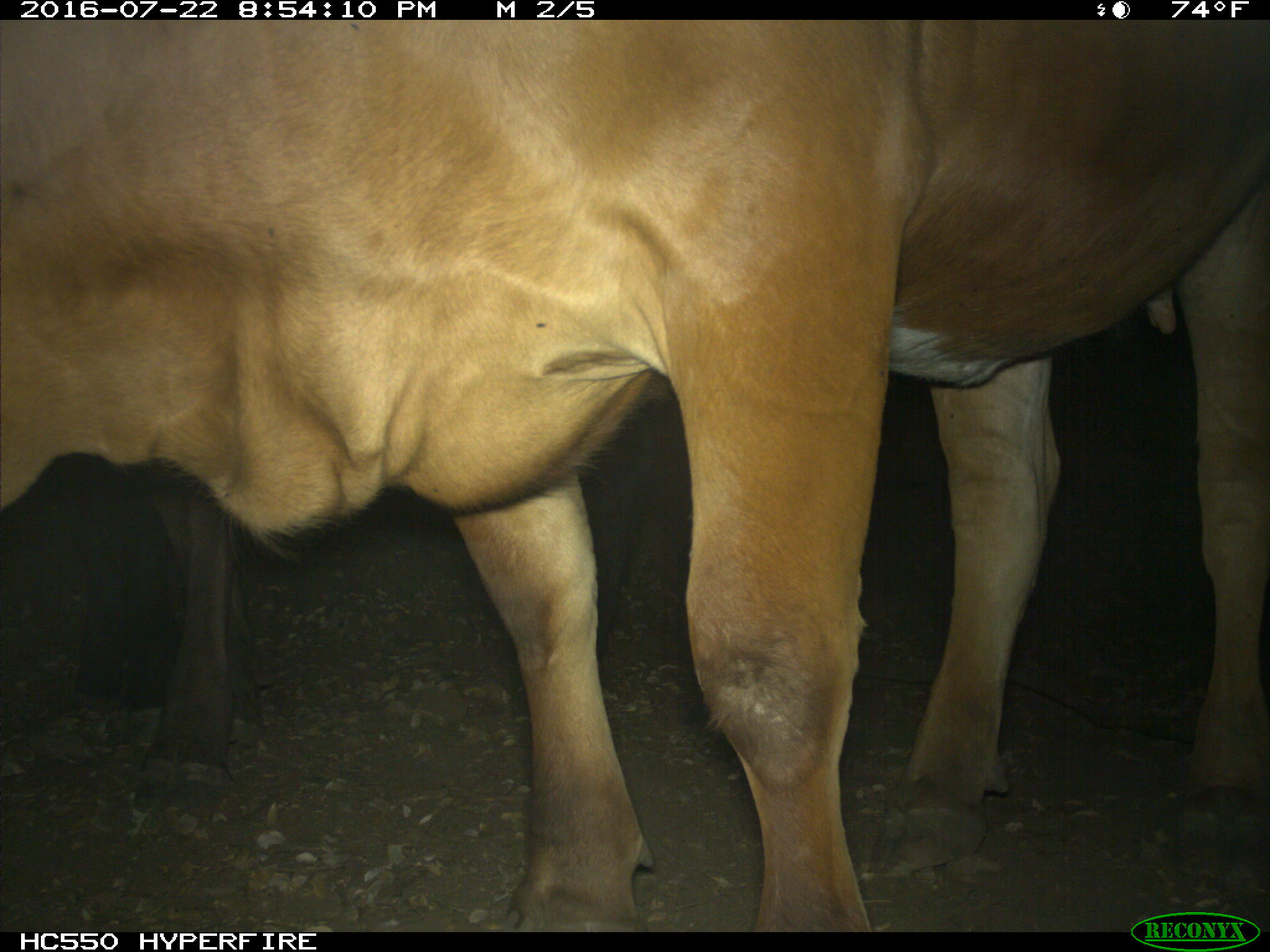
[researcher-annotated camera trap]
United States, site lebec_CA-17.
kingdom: Animalia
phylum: Chordata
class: Mammalia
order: Artiodactyla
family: Bovidae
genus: Bos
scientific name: Bos taurus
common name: domestic cow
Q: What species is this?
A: Bos taurus (domestic cow).